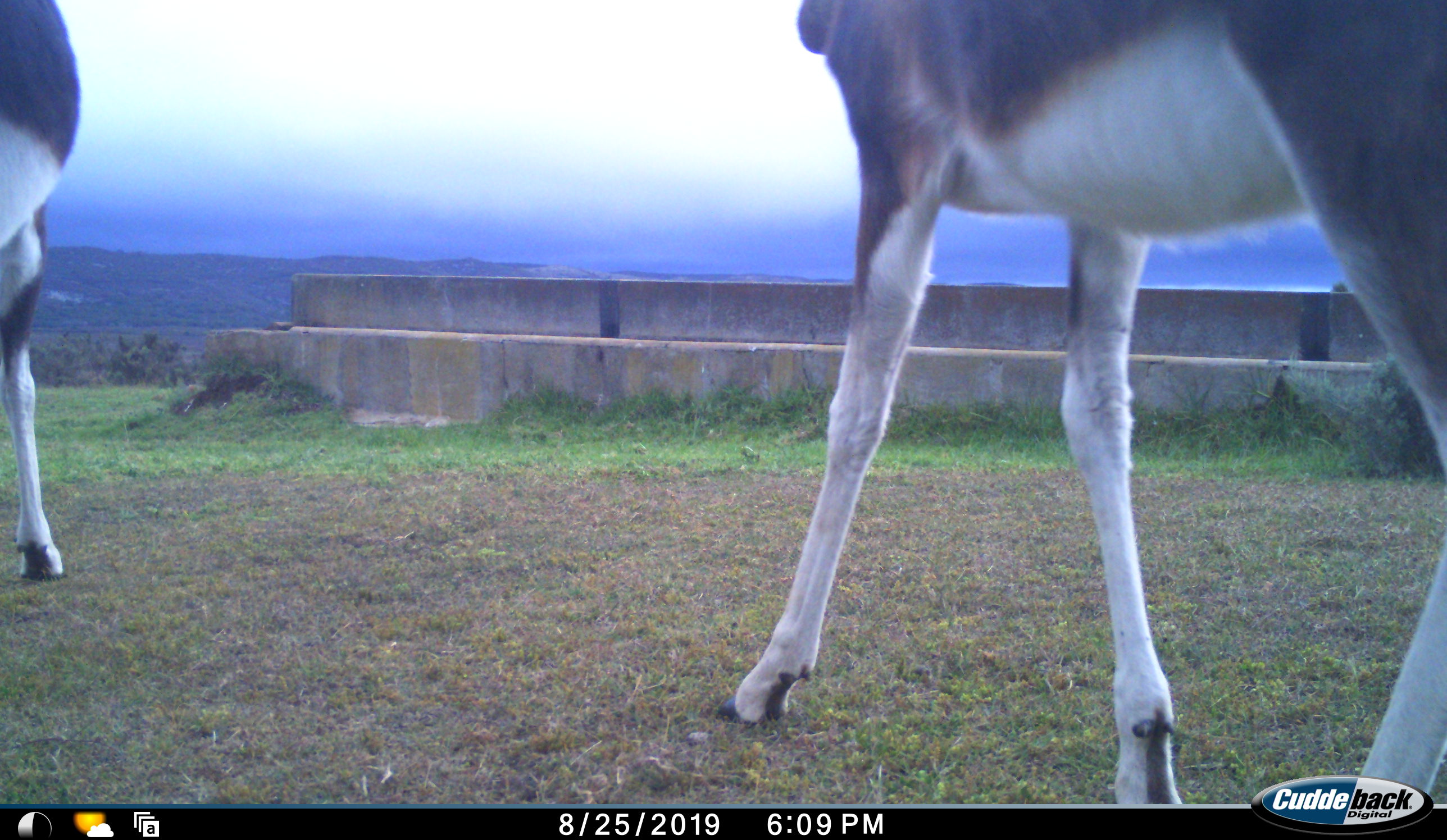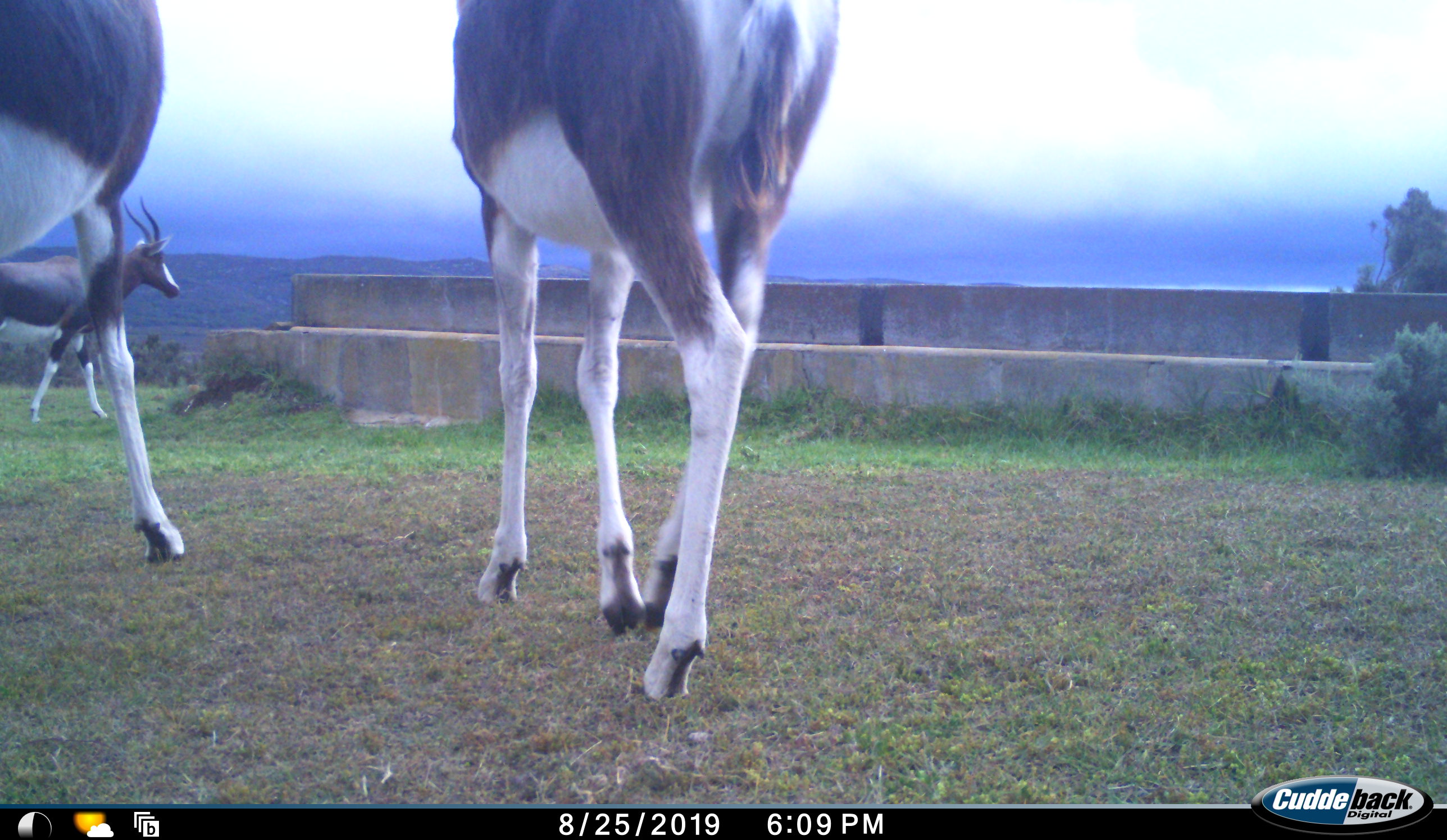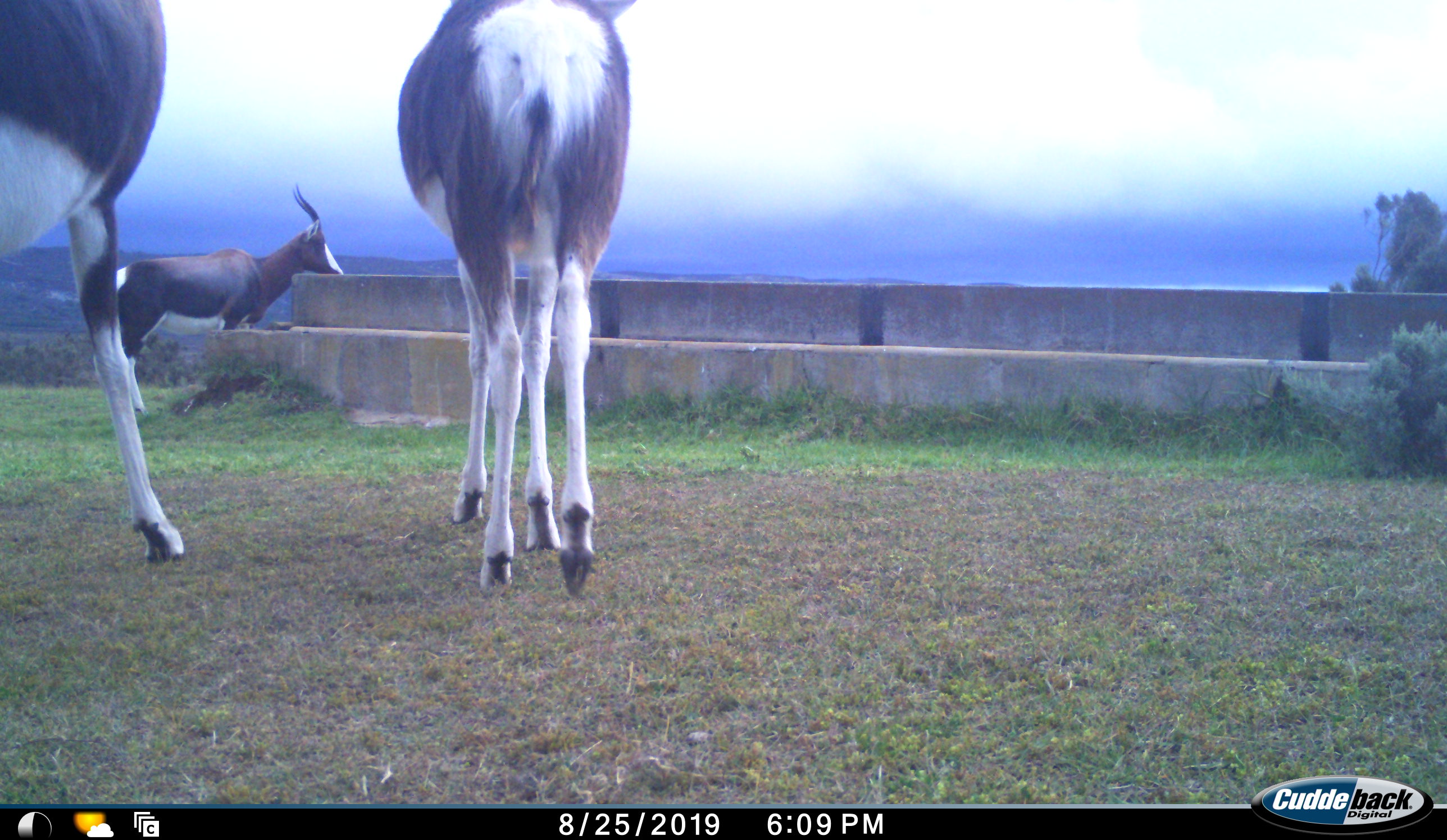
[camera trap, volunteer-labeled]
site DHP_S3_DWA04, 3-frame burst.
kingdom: Animalia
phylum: Chordata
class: Mammalia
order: Artiodactyla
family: Bovidae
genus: Damaliscus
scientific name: Damaliscus pygargus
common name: bontebok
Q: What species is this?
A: Bontebok (Damaliscus pygargus).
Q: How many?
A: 3.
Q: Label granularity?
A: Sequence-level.